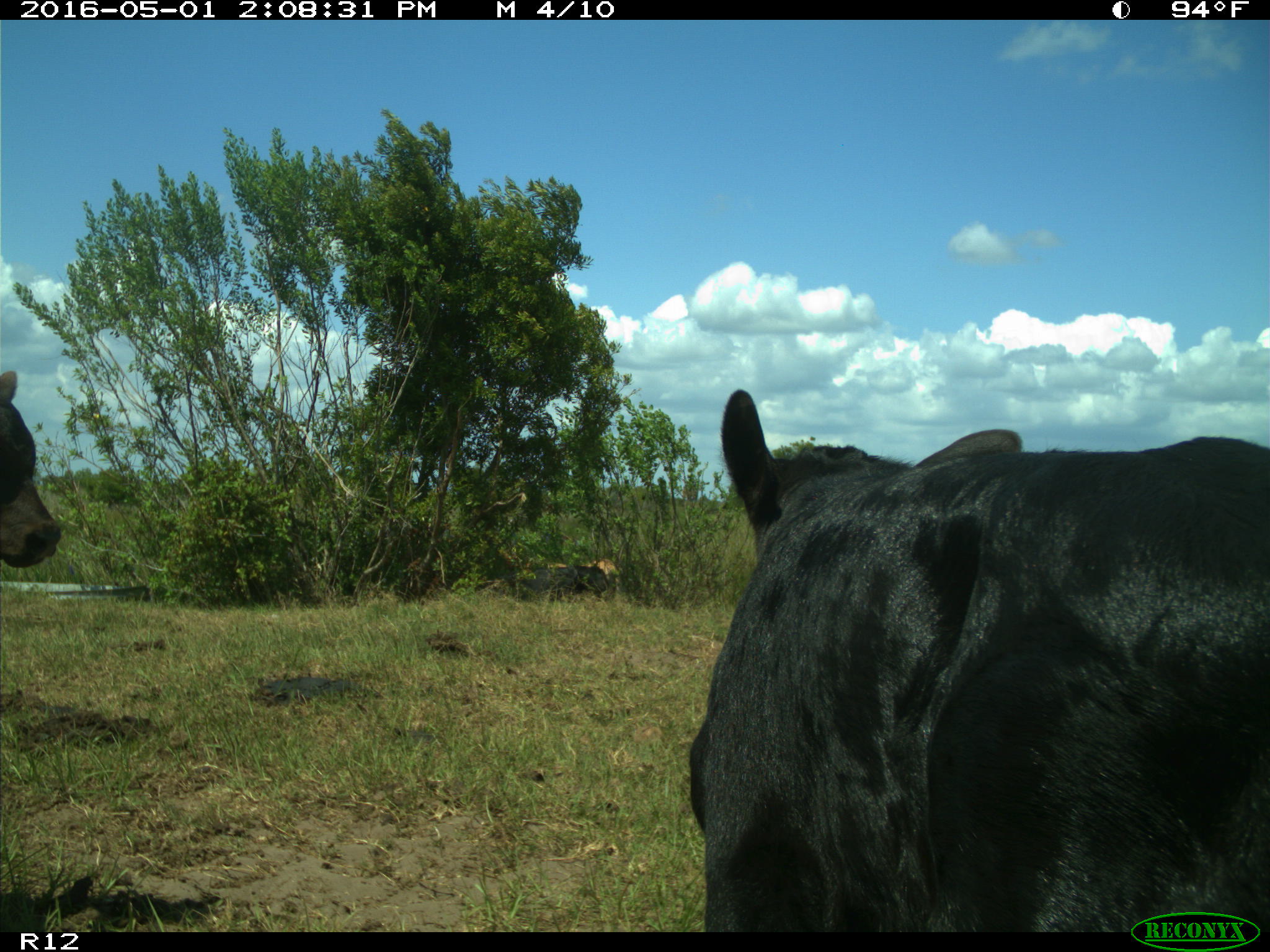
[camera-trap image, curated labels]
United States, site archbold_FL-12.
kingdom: Animalia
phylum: Chordata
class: Mammalia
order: Artiodactyla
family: Bovidae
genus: Bos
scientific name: Bos taurus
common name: domestic cow